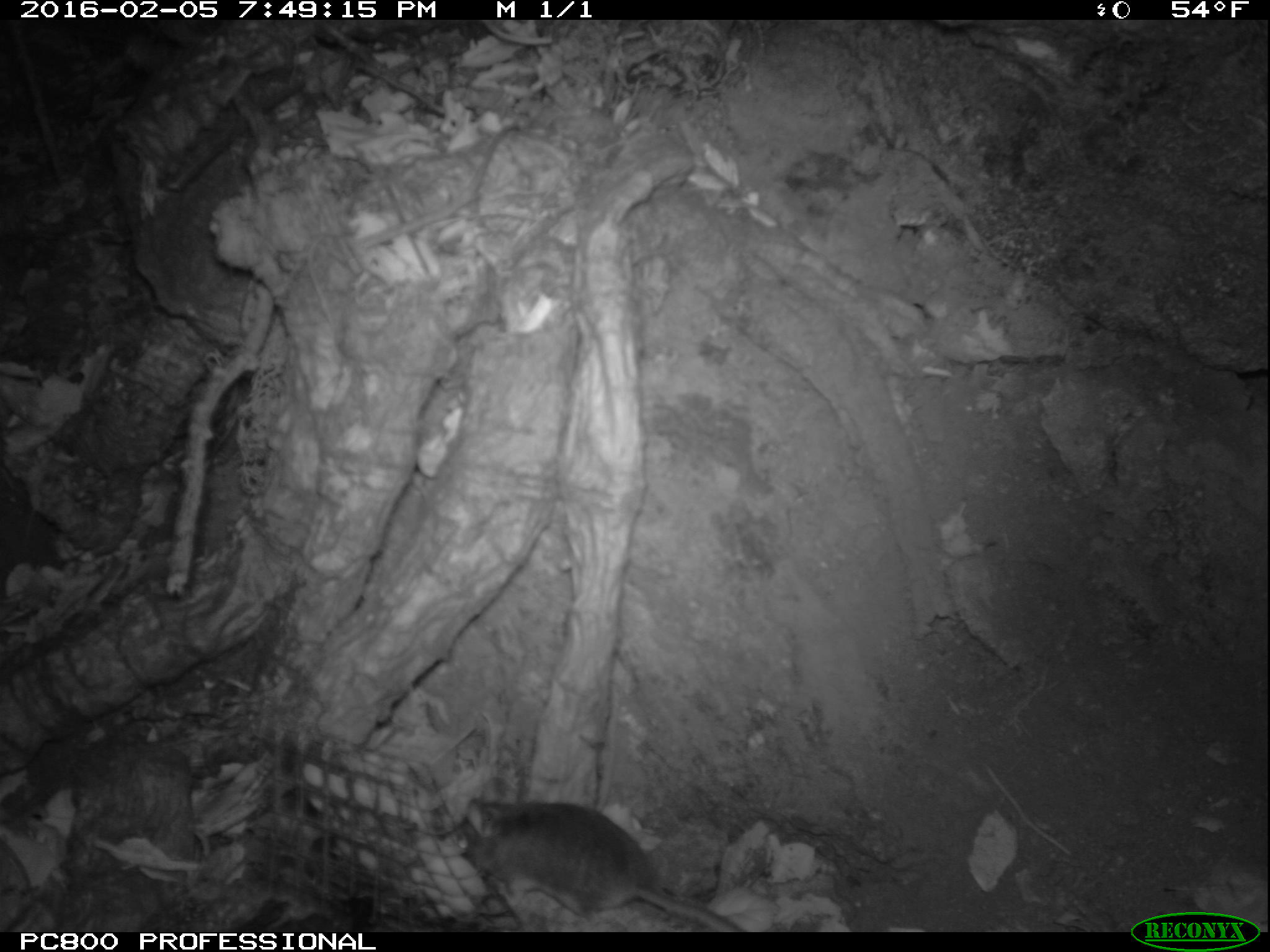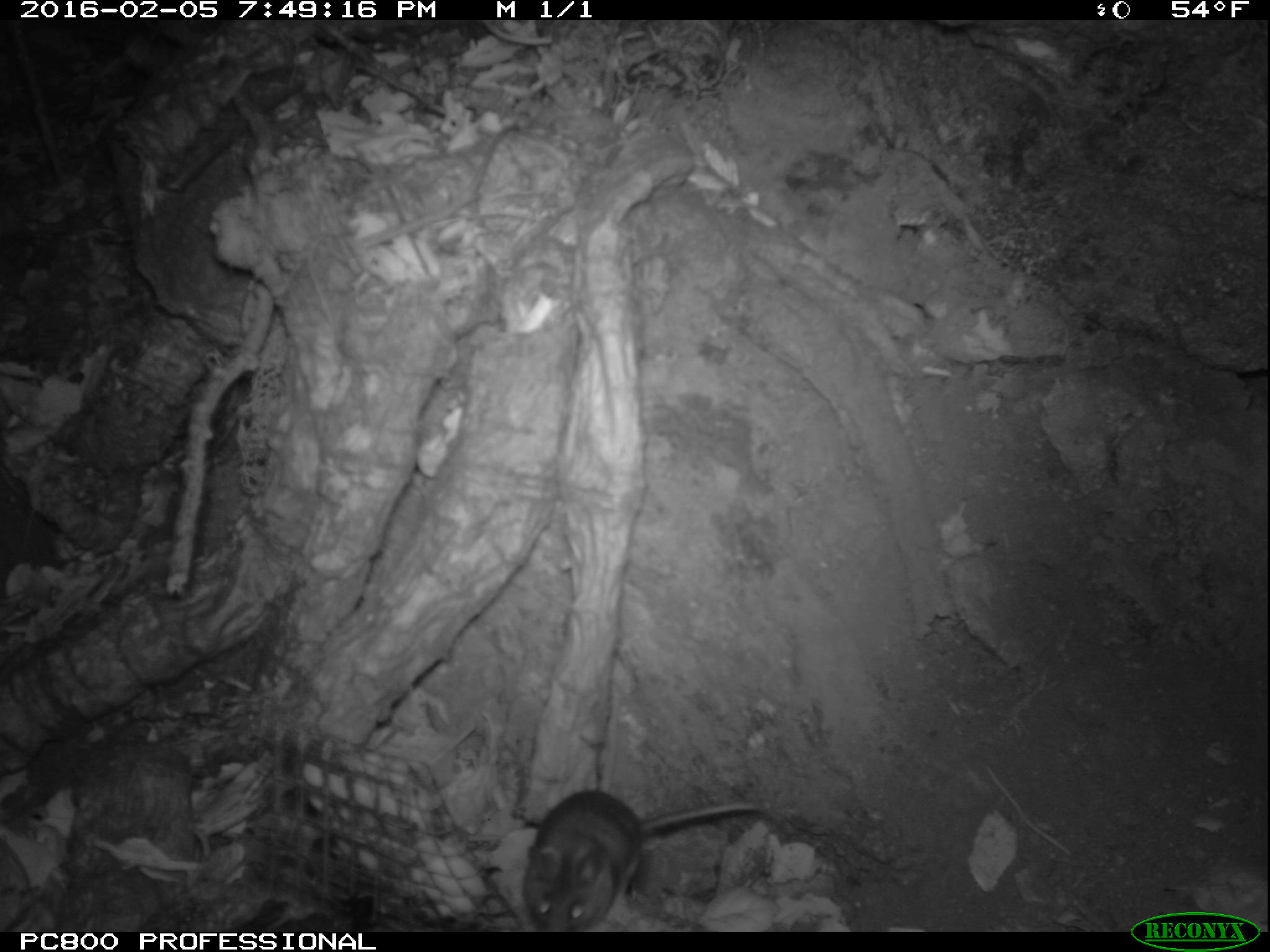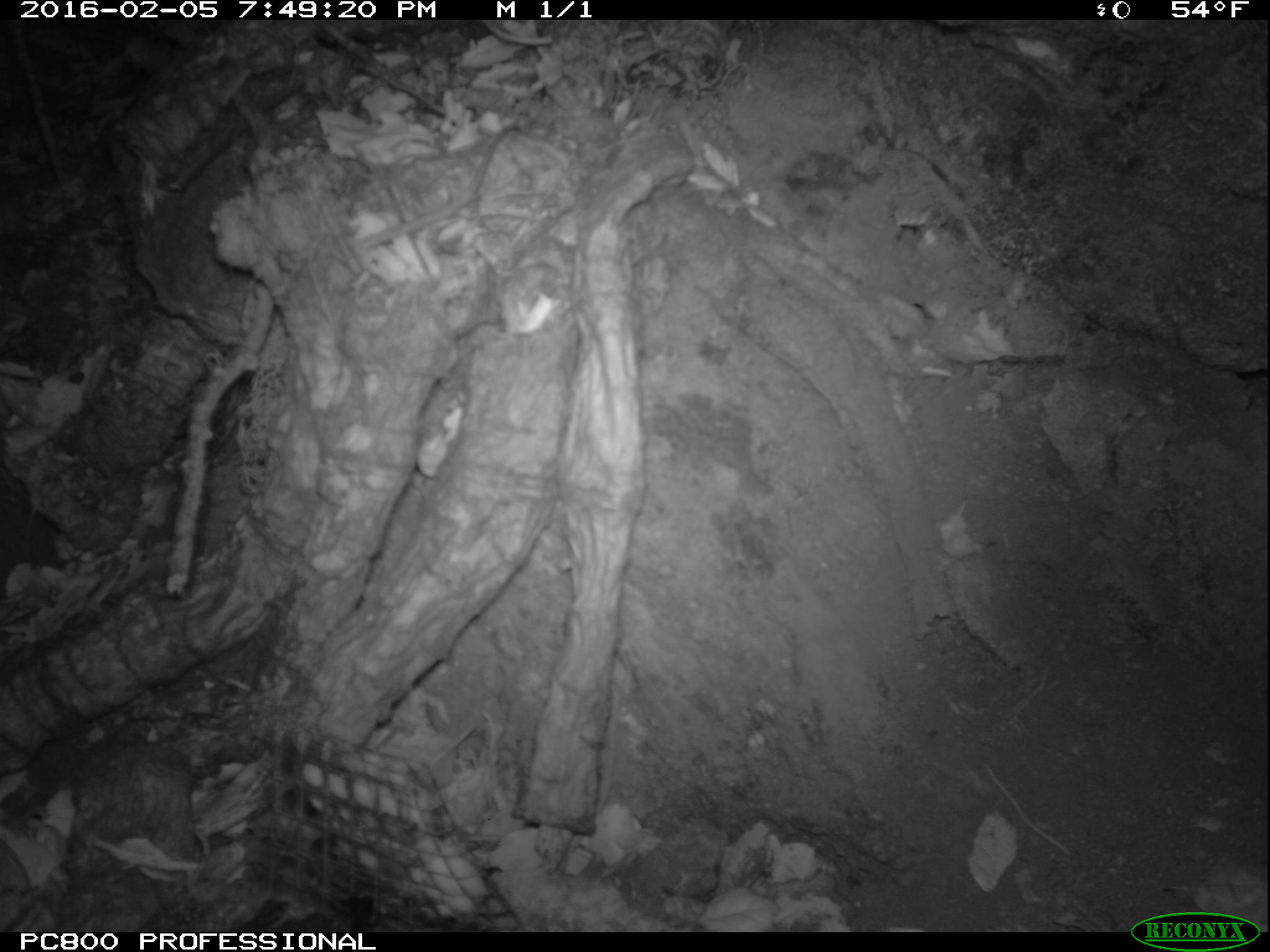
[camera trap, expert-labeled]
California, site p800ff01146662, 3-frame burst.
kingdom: Animalia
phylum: Chordata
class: Mammalia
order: Rodentia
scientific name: Rodentia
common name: rodent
Rodent (Rodentia).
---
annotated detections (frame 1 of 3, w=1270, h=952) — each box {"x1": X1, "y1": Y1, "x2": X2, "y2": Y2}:
rodent: {"x1": 443, "y1": 774, "x2": 742, "y2": 930}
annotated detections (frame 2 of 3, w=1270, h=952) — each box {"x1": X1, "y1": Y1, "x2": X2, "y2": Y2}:
rodent: {"x1": 520, "y1": 788, "x2": 760, "y2": 931}